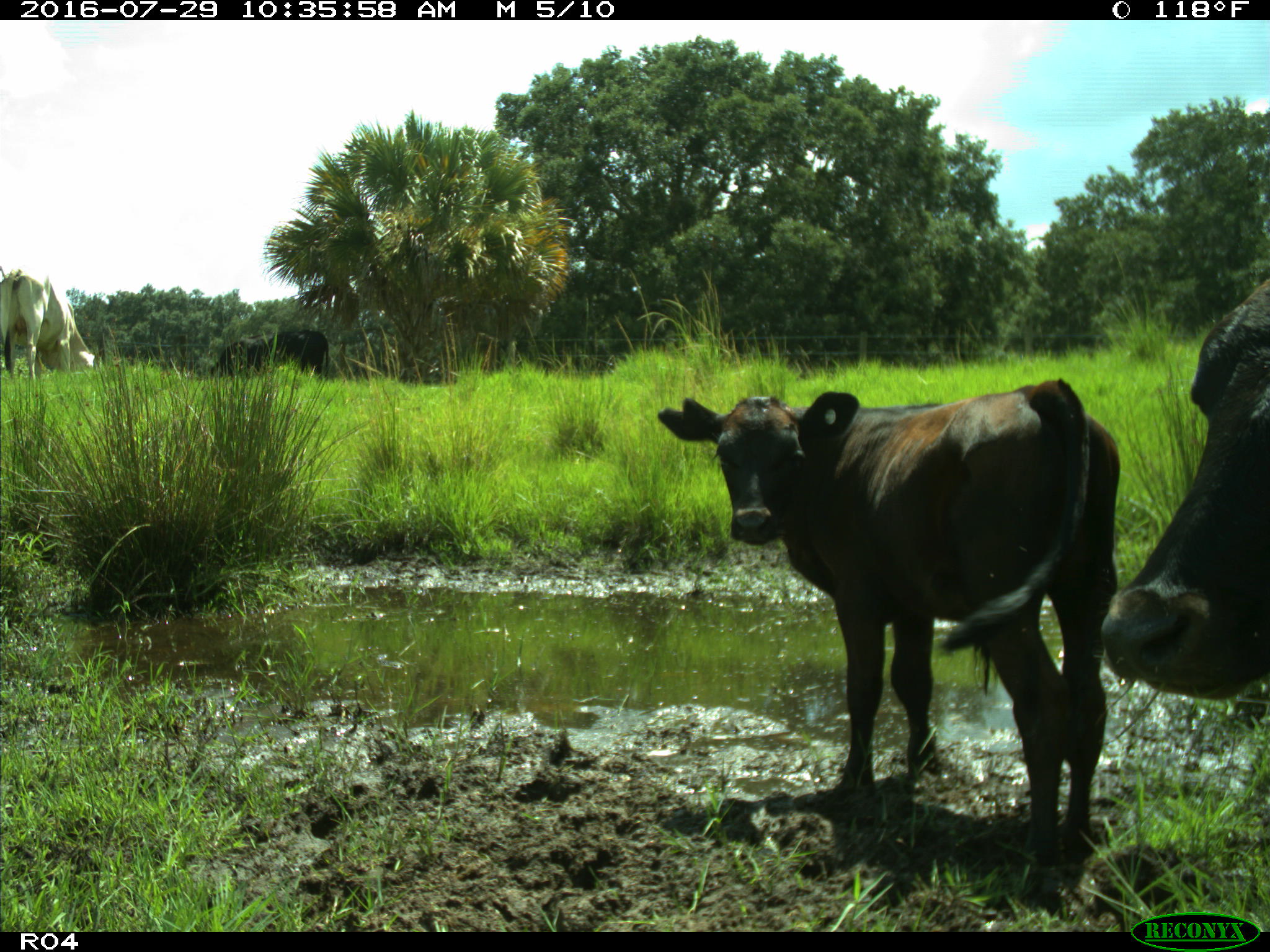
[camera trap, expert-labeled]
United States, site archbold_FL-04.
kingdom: Animalia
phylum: Chordata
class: Mammalia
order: Artiodactyla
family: Bovidae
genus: Bos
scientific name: Bos taurus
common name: domestic cow